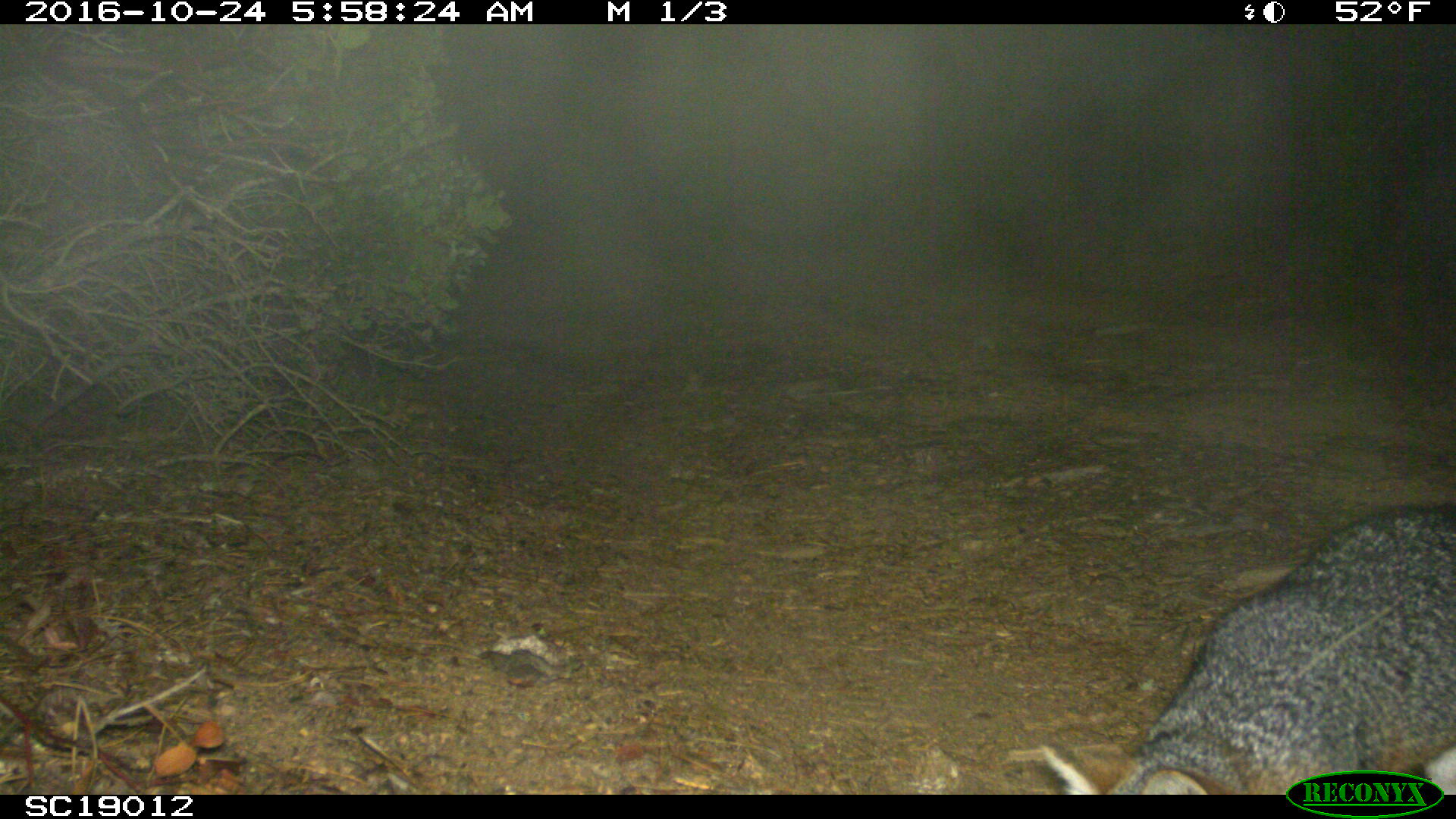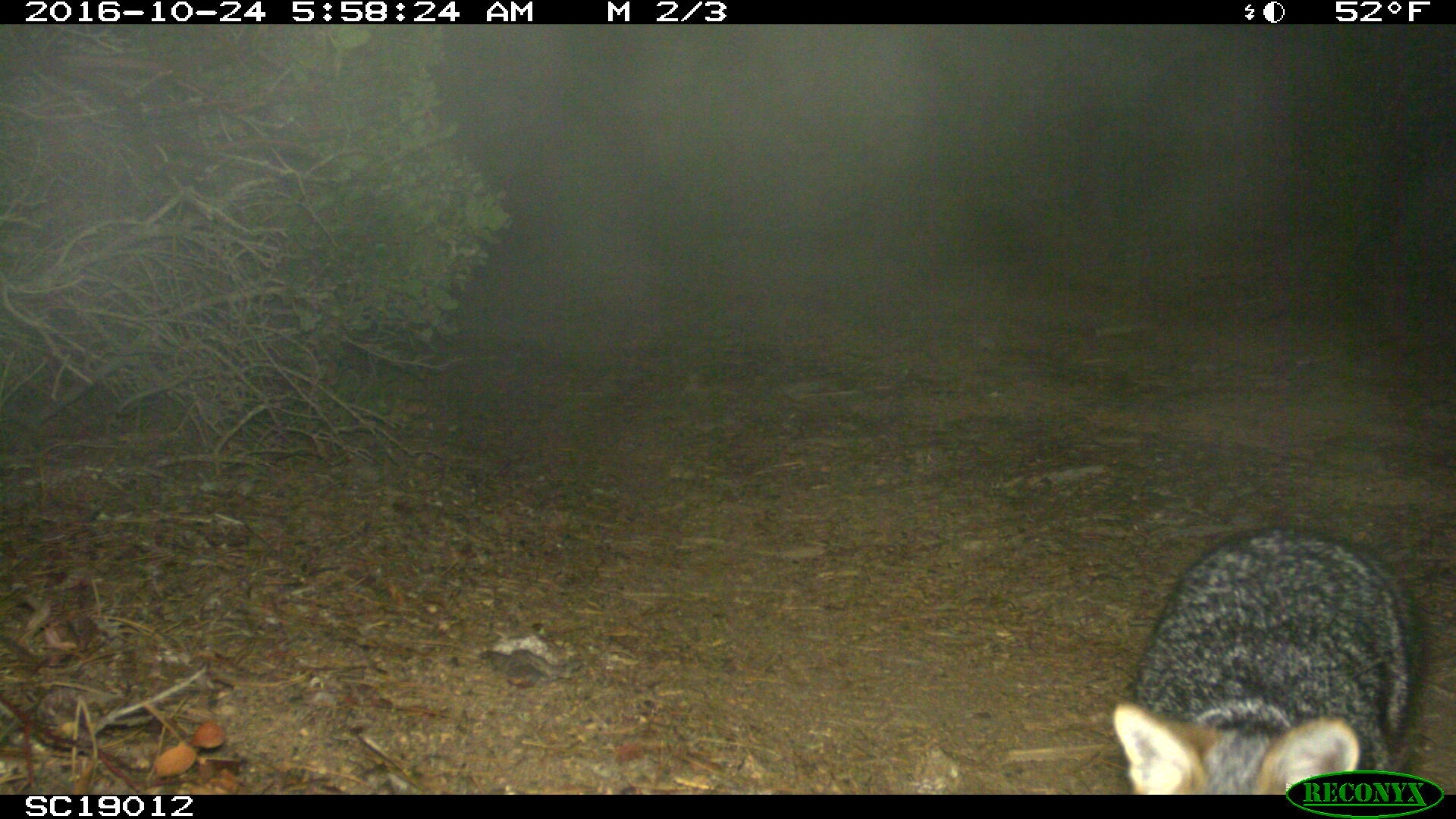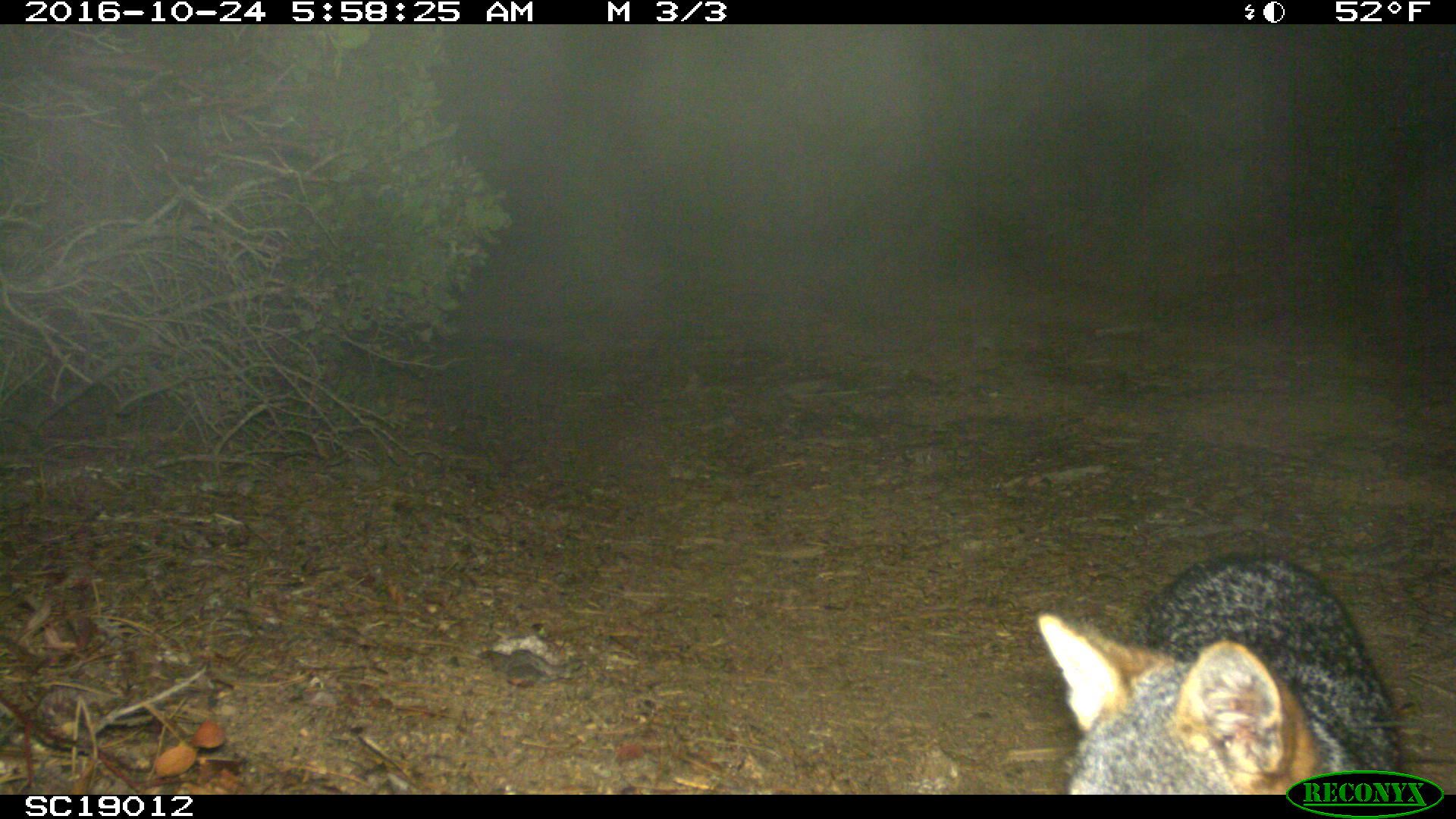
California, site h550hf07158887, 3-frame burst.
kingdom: Animalia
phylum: Chordata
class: Mammalia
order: Carnivora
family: Canidae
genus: Urocyon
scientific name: Urocyon littoralis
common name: island fox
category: fox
Fox (island fox) (Urocyon littoralis).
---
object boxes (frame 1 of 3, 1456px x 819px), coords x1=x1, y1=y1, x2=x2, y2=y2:
fox: x1=1037, y1=504, x2=1455, y2=794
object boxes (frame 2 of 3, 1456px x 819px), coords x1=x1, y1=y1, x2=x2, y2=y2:
fox: x1=1112, y1=525, x2=1430, y2=794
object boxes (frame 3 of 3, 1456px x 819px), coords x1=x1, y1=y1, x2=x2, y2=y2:
fox: x1=1034, y1=552, x2=1406, y2=794